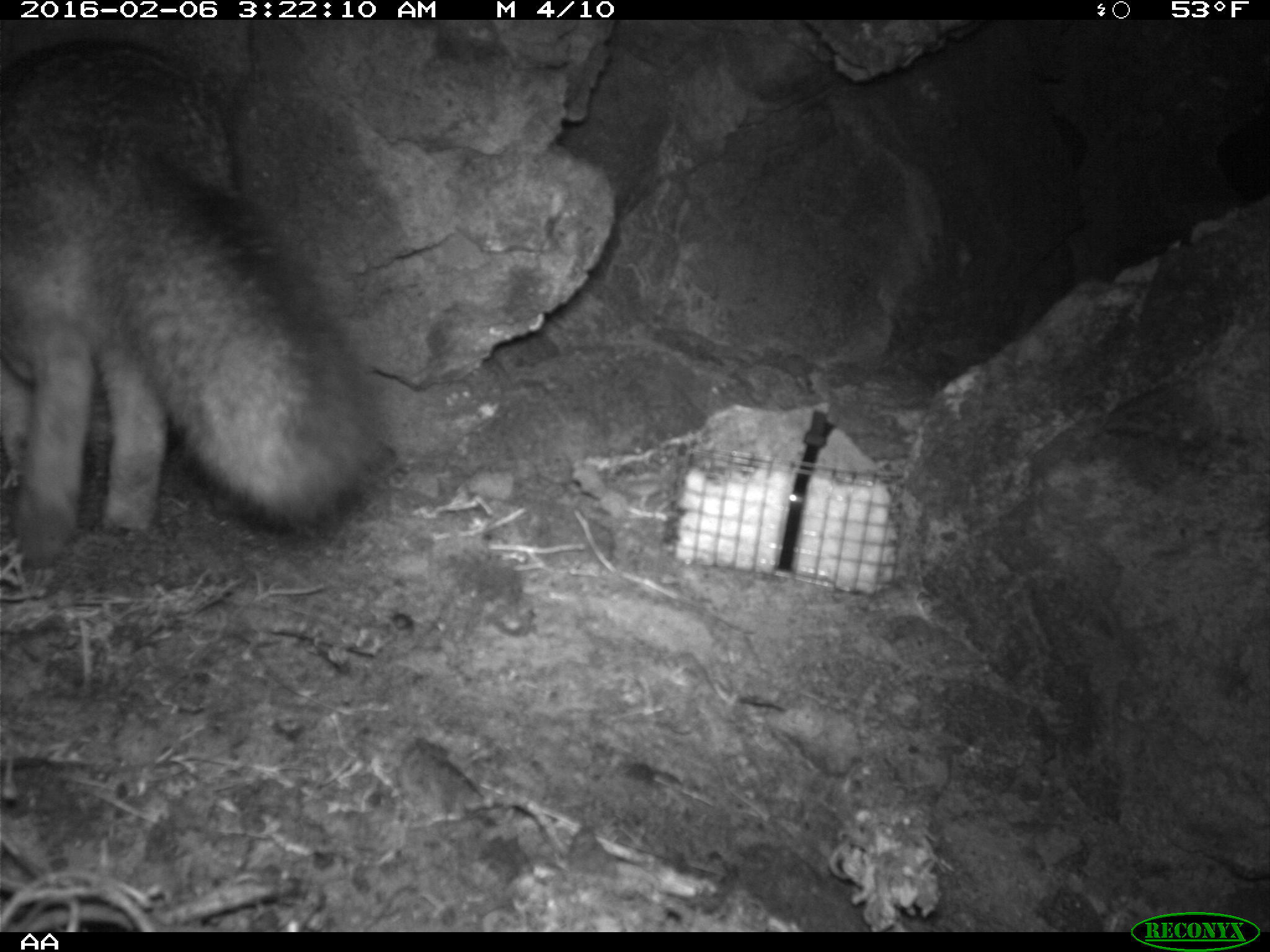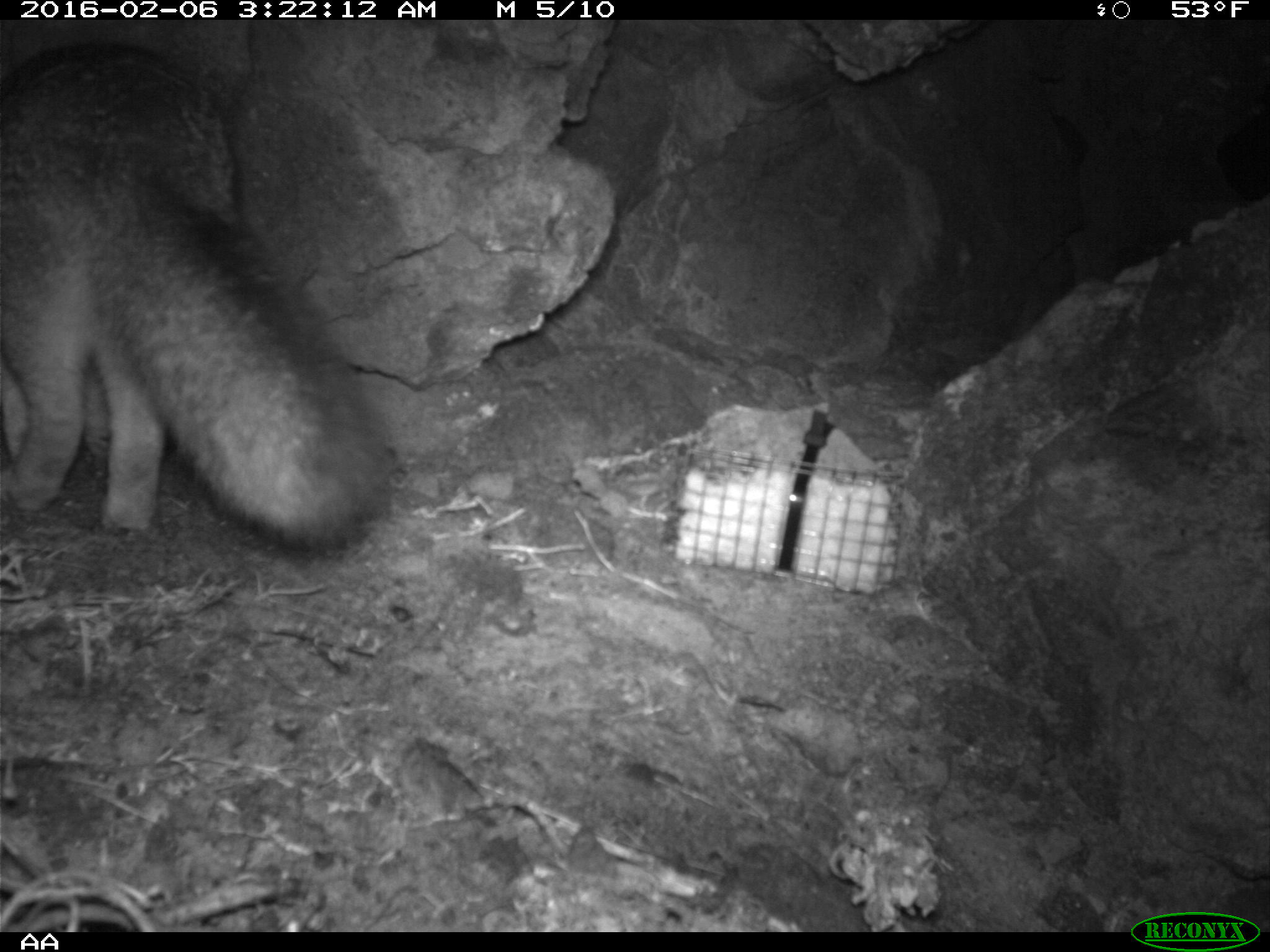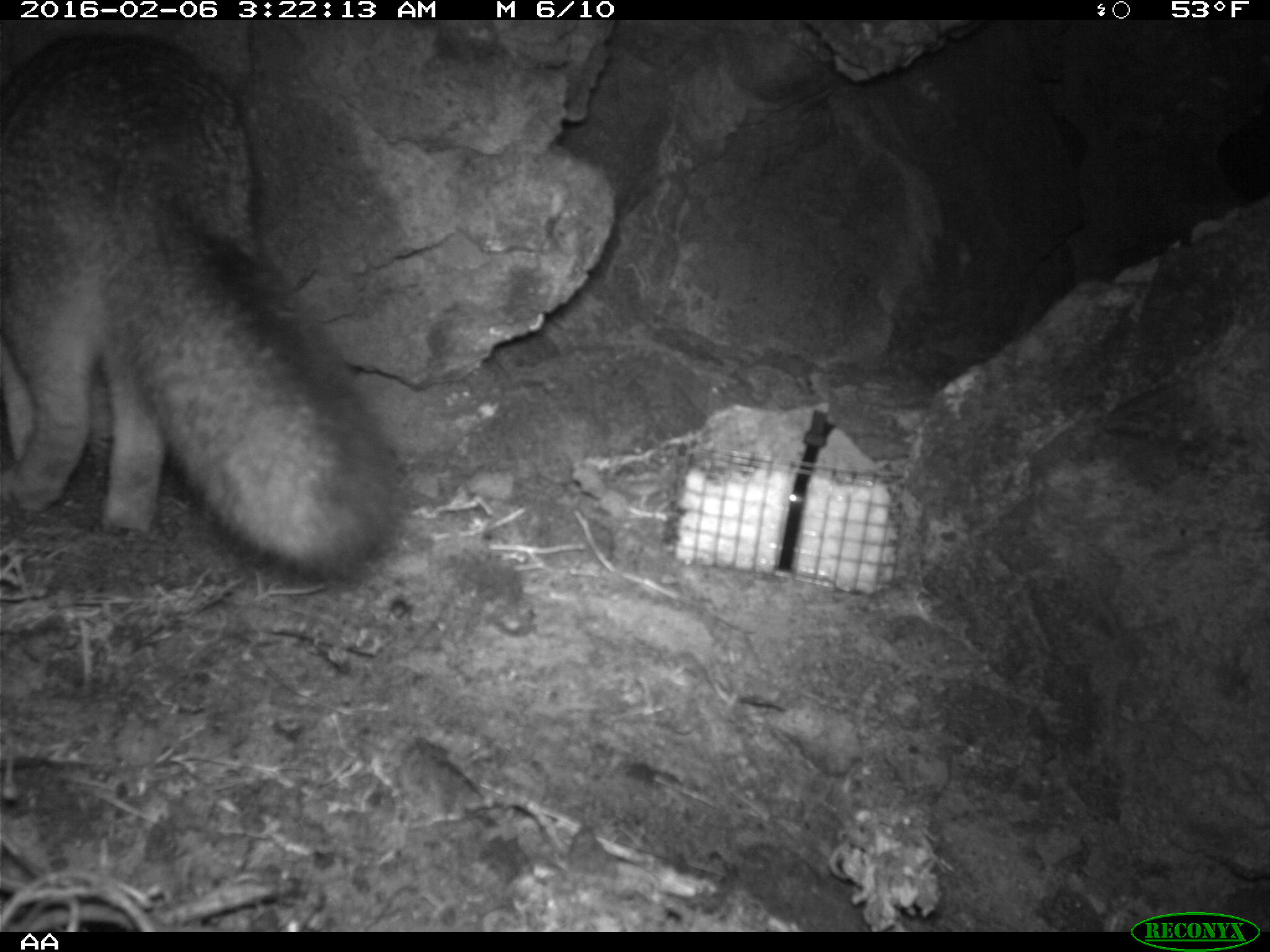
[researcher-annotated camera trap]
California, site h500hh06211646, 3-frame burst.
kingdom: Animalia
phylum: Chordata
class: Mammalia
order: Carnivora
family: Canidae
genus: Urocyon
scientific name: Urocyon littoralis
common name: island fox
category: fox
Fox (island fox) (Urocyon littoralis).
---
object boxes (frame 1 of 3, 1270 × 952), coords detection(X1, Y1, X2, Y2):
fox: detection(0, 36, 384, 569)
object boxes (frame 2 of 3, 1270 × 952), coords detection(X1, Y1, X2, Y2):
fox: detection(0, 38, 393, 559)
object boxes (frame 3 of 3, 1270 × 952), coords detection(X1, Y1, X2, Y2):
fox: detection(0, 30, 411, 591)